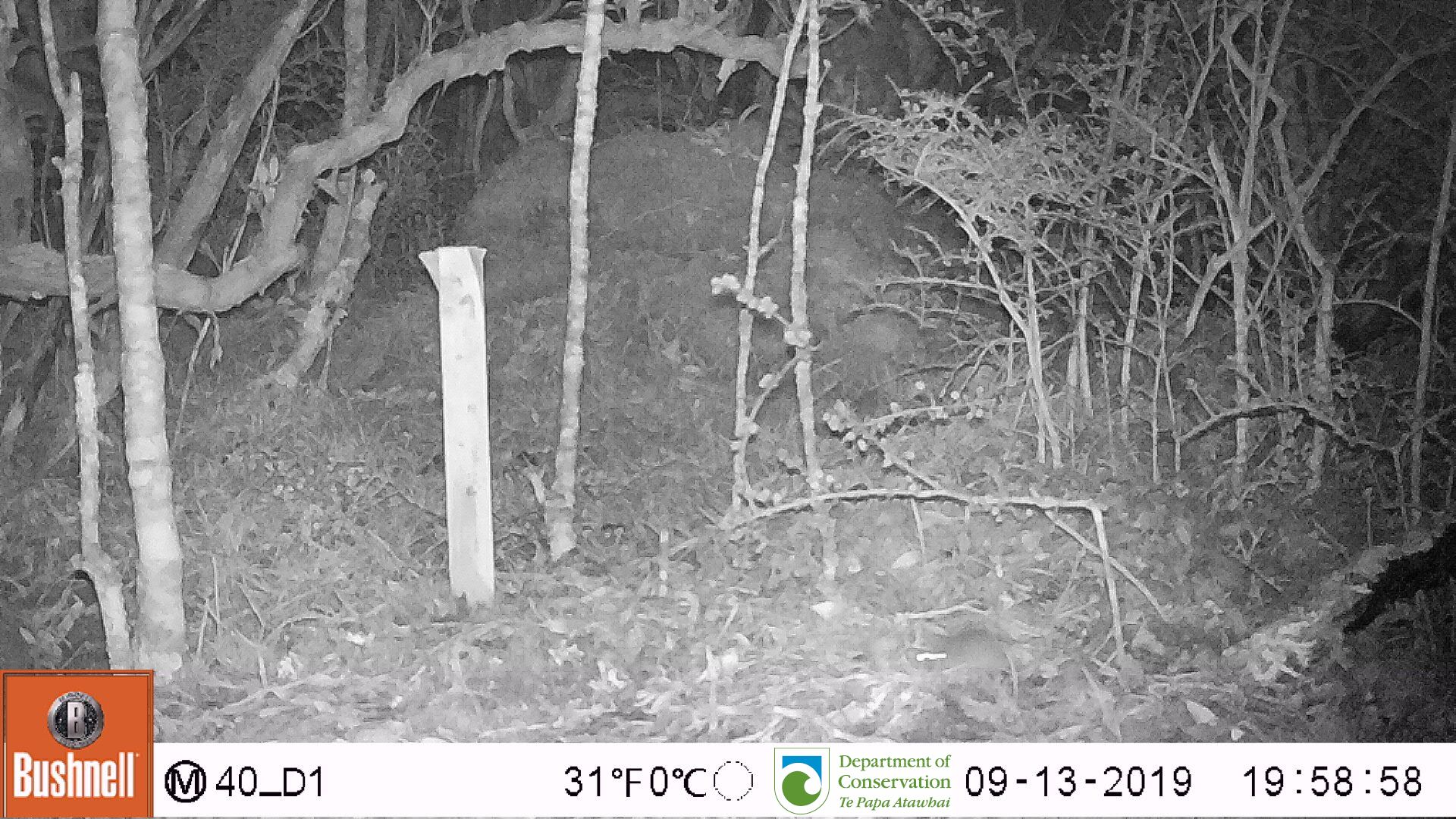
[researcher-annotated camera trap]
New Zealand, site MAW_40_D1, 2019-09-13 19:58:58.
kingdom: Animalia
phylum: Chordata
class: Mammalia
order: Rodentia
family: Muridae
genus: Mus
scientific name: Mus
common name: mouse